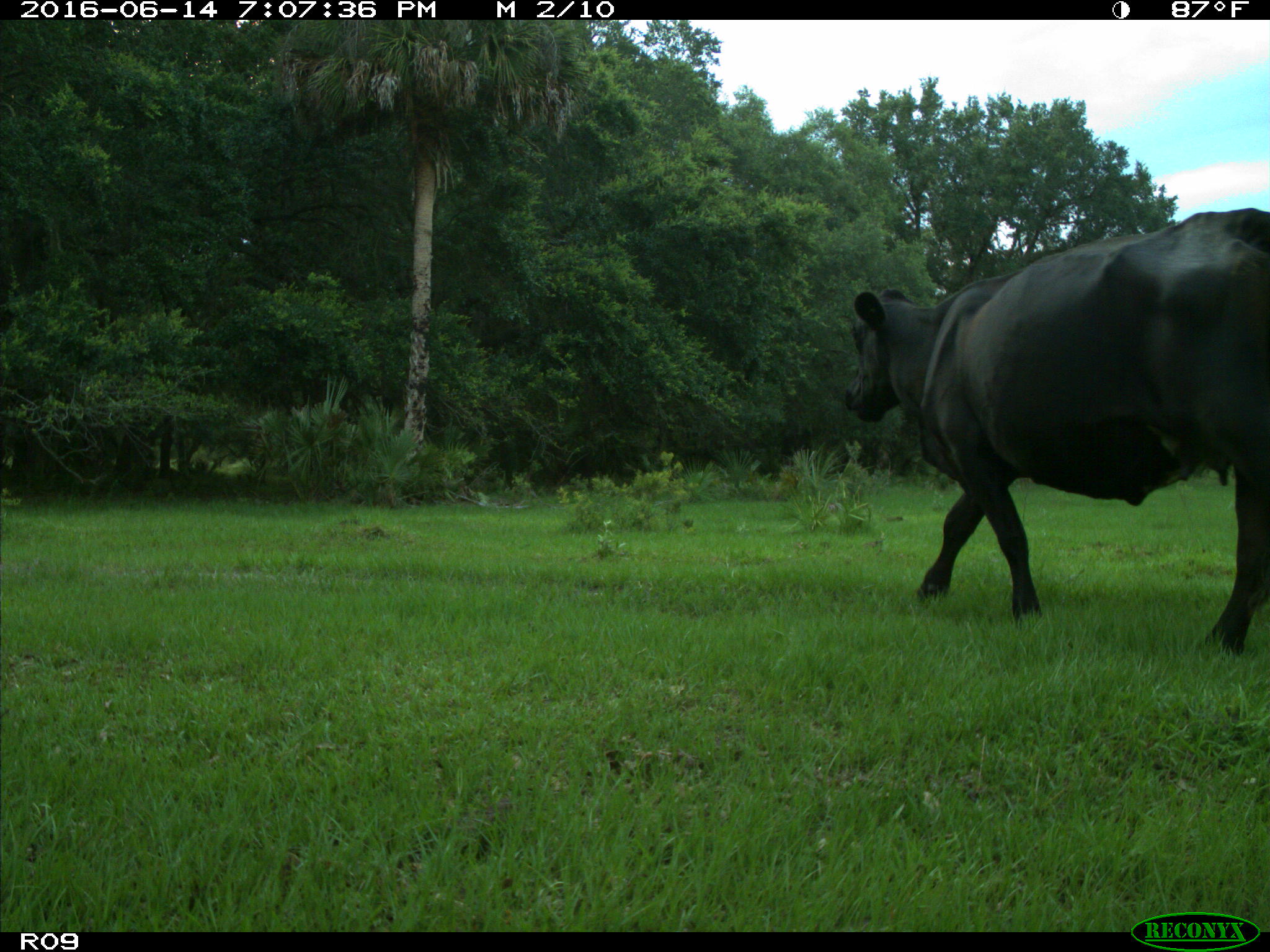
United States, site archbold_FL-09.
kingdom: Animalia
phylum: Chordata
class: Mammalia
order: Artiodactyla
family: Bovidae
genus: Bos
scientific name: Bos taurus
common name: domestic cow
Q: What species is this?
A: Bos taurus (domestic cow).